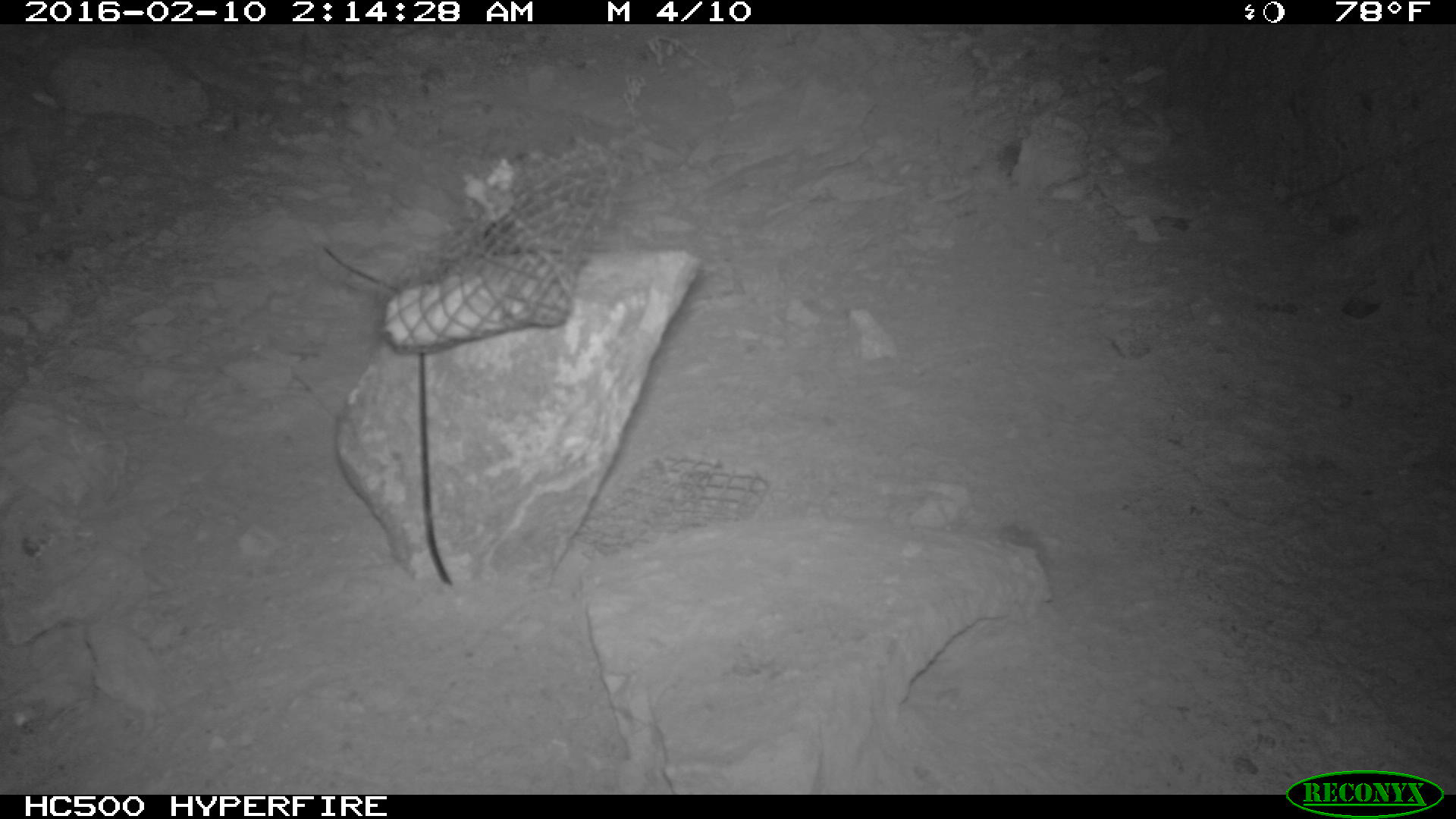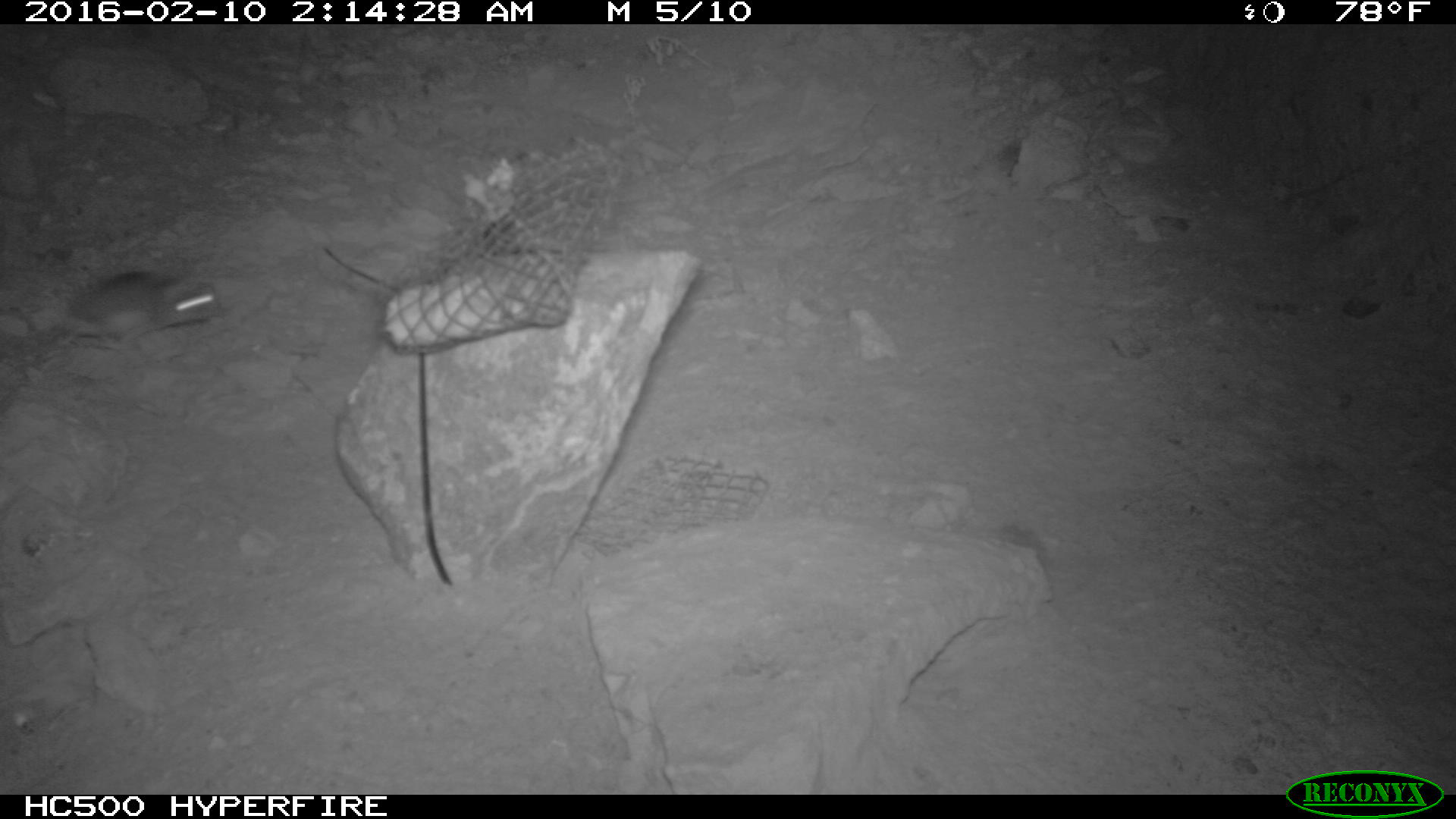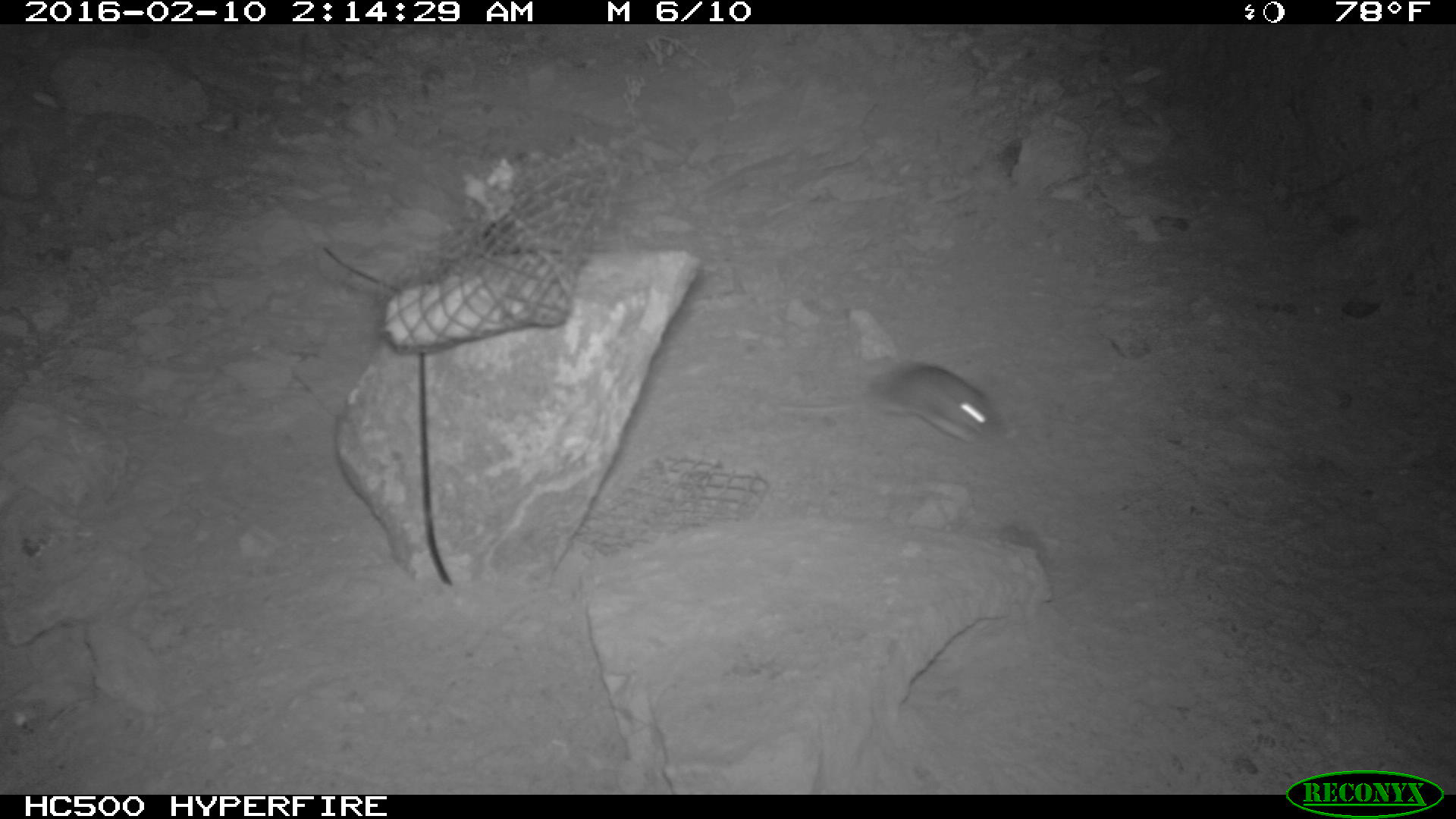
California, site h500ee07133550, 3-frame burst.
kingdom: Animalia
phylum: Chordata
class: Mammalia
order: Rodentia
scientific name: Rodentia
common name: rodent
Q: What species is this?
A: Rodent (Rodentia).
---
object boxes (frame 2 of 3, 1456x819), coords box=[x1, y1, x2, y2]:
rodent: box=[58, 271, 228, 345]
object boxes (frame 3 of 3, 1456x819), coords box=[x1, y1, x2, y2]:
rodent: box=[777, 365, 1004, 443]